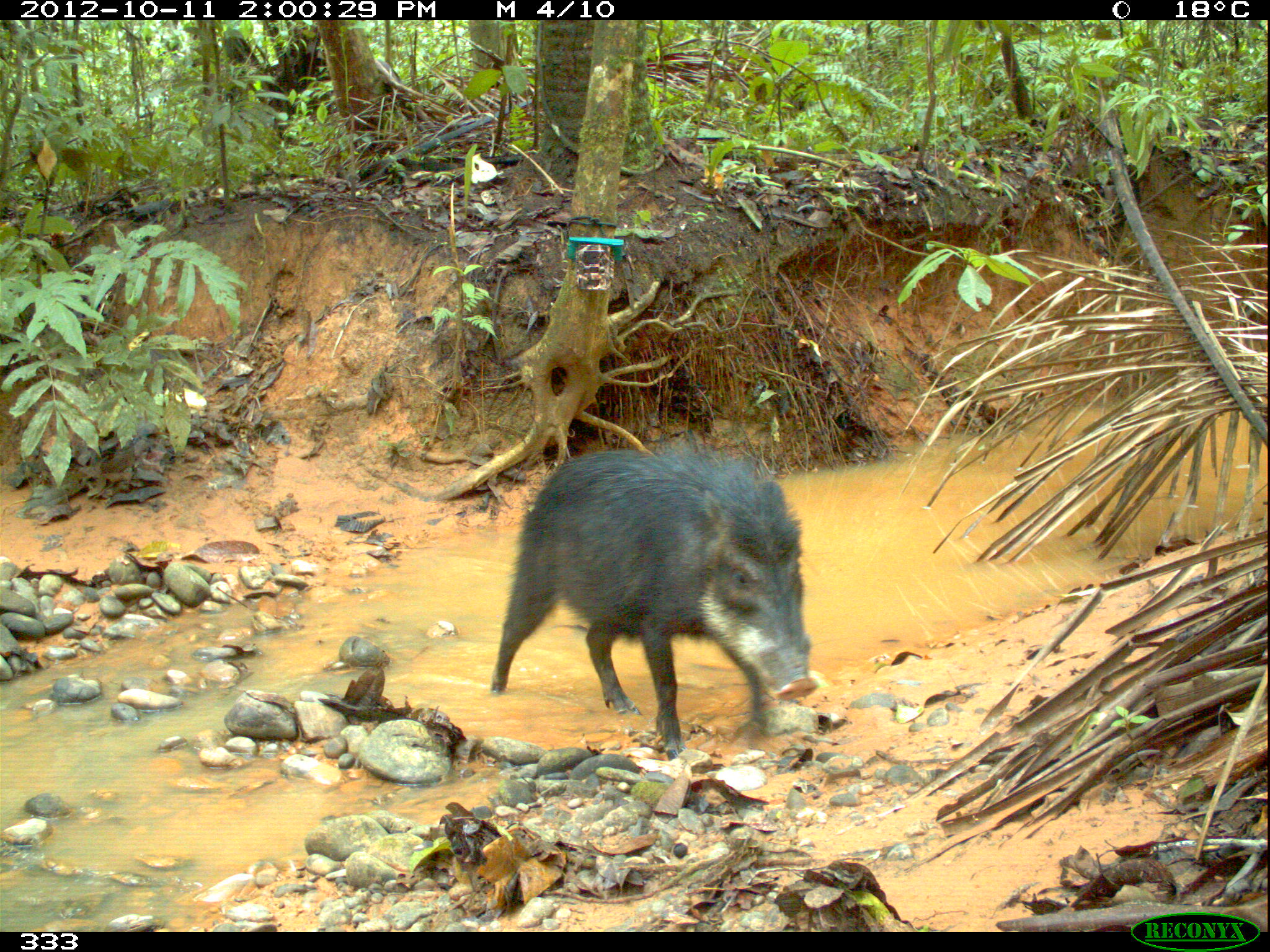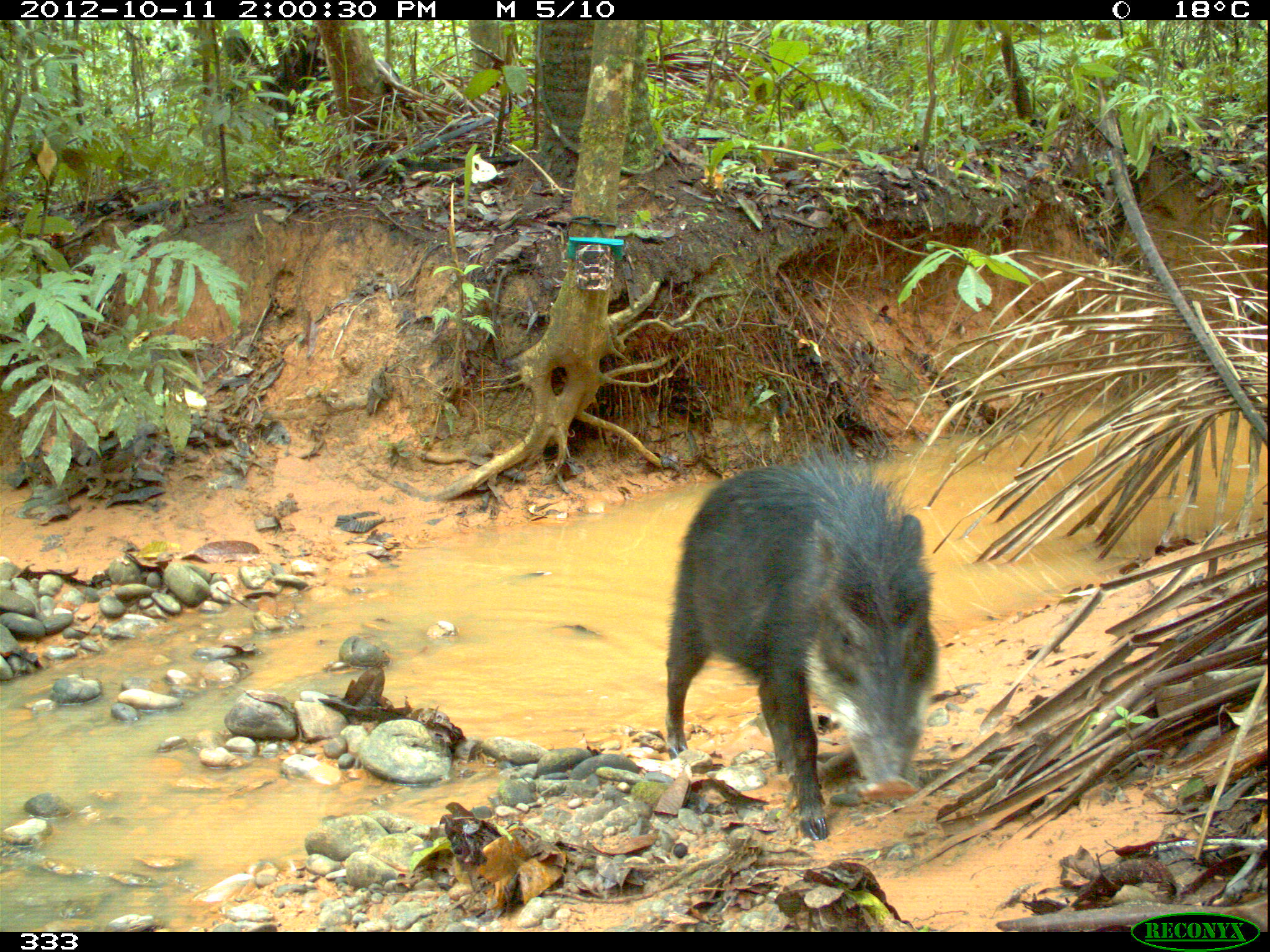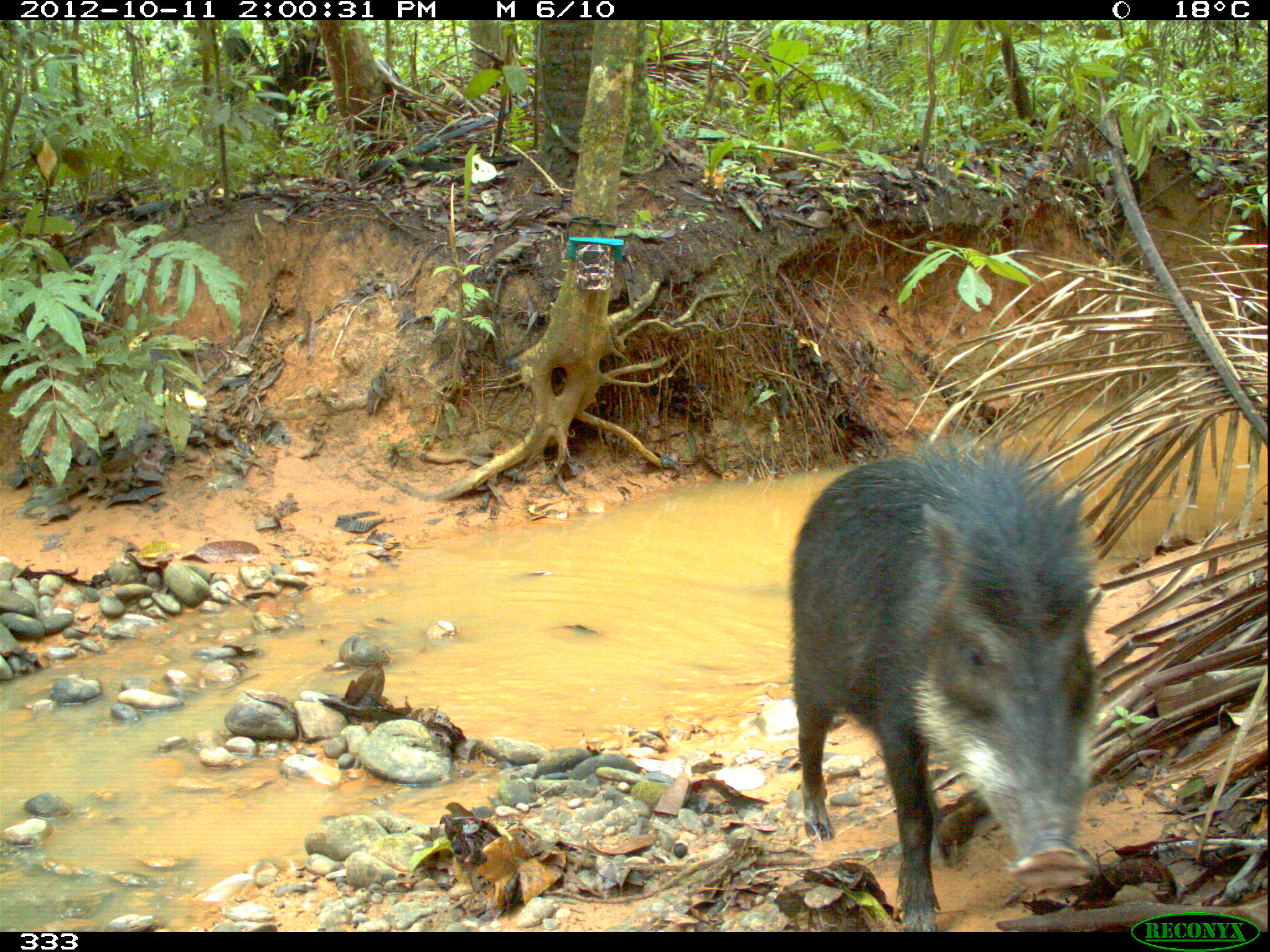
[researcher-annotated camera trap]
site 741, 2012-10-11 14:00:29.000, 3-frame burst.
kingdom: Animalia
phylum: Chordata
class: Mammalia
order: Artiodactyla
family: Tayassuidae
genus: Tayassu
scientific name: Tayassu pecari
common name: white-lipped peccary